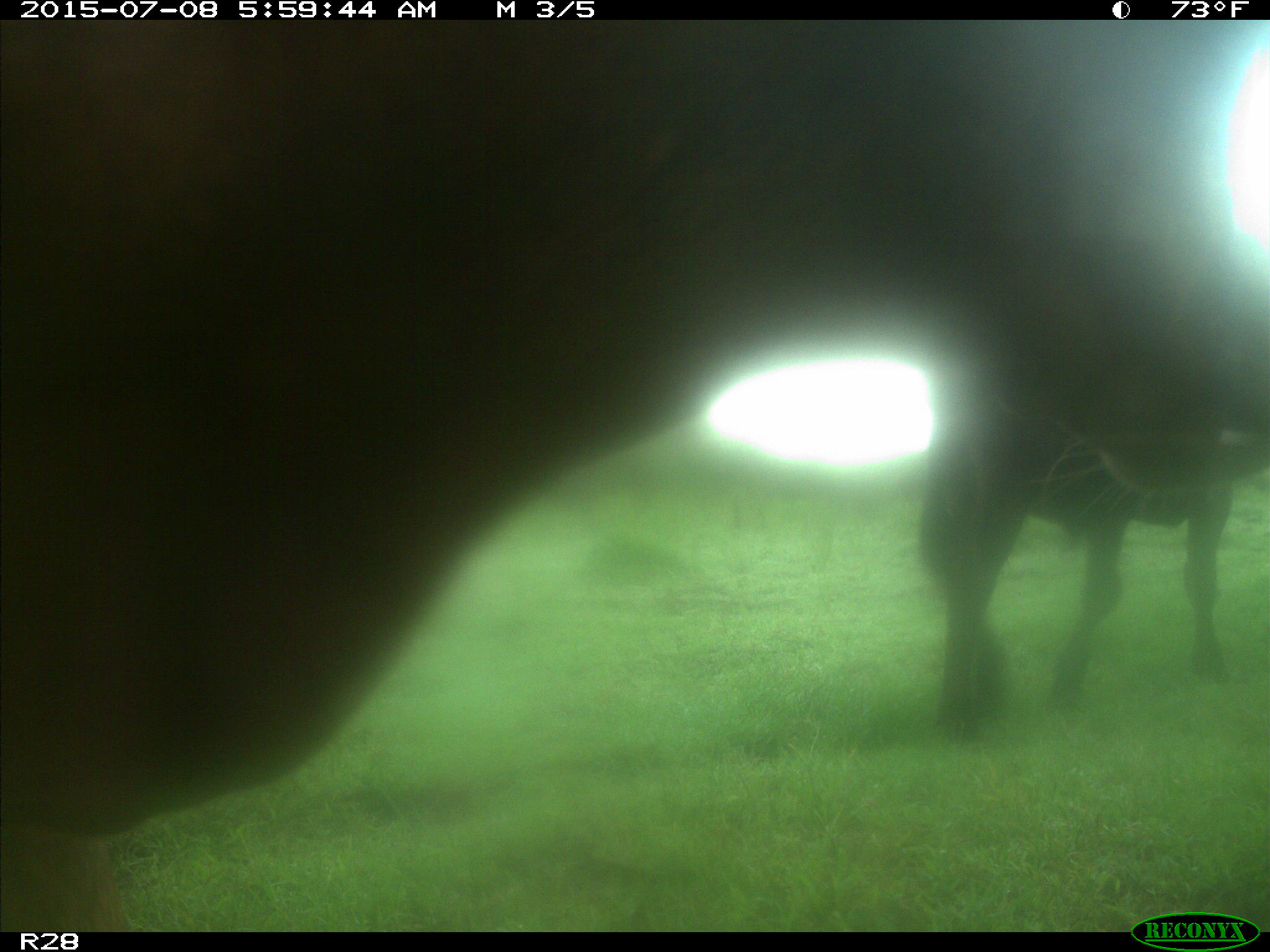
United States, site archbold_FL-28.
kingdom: Animalia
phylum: Chordata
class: Mammalia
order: Artiodactyla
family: Bovidae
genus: Bos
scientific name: Bos taurus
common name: domestic cow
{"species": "Bos taurus (domestic cow)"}